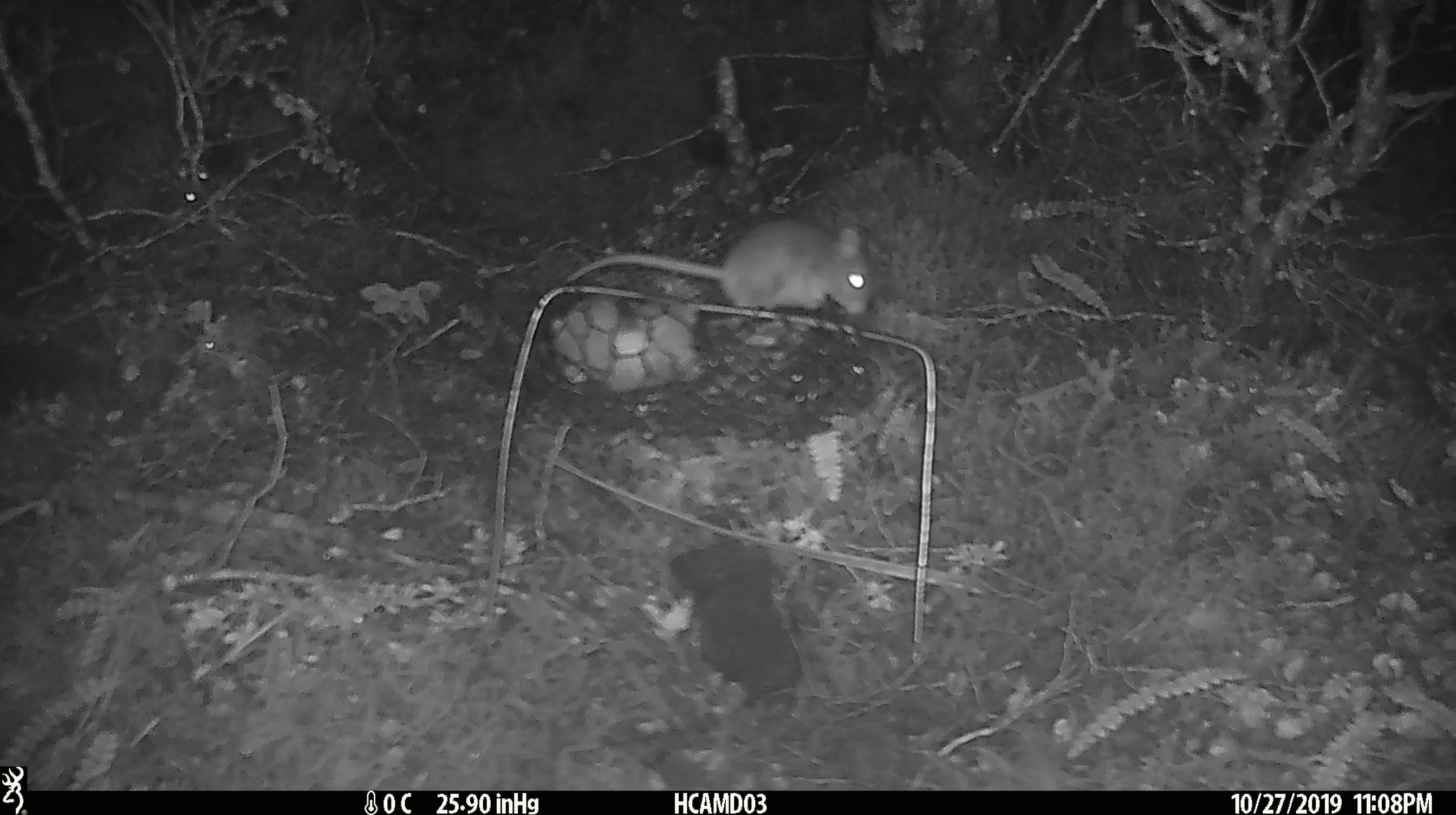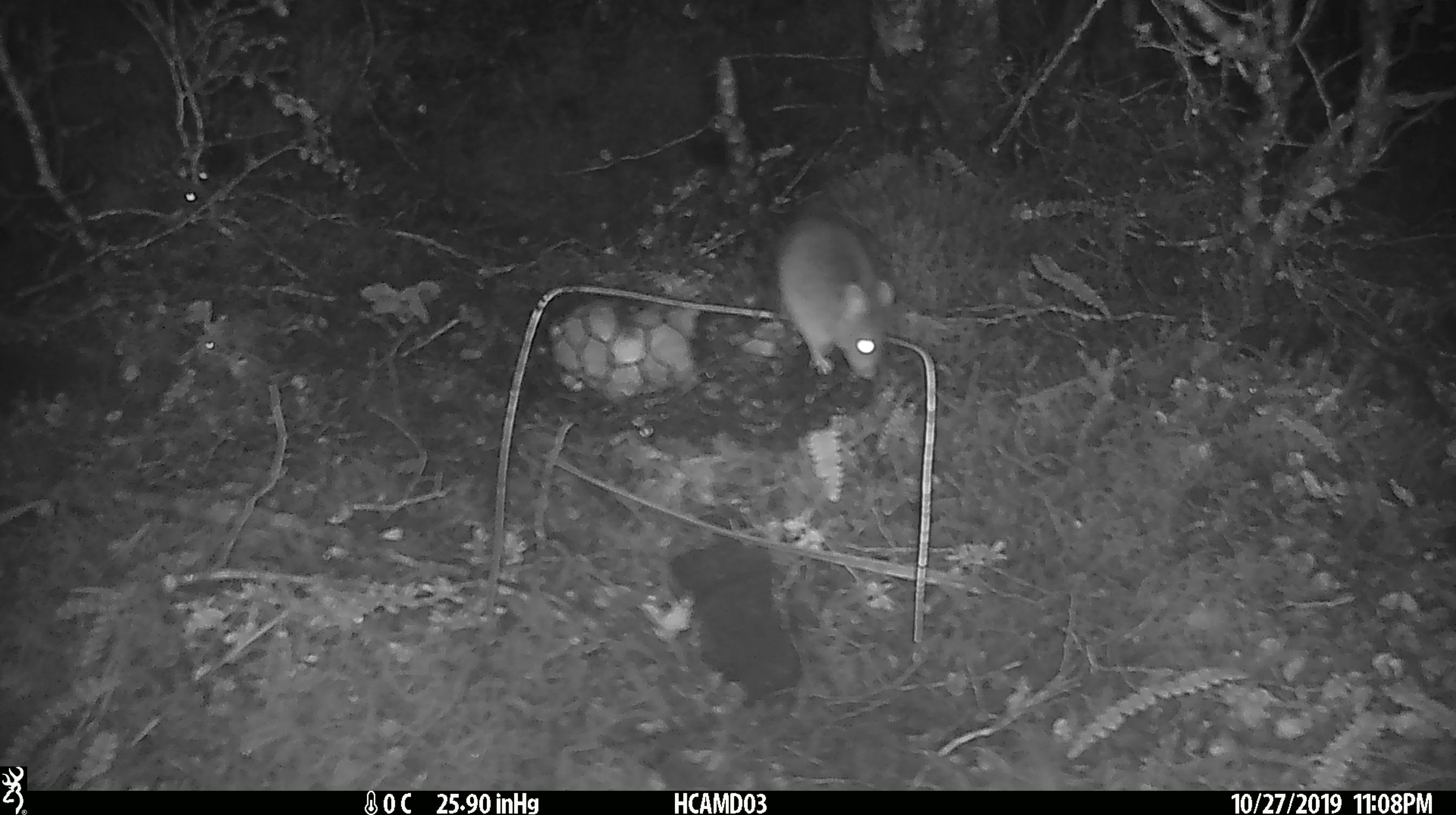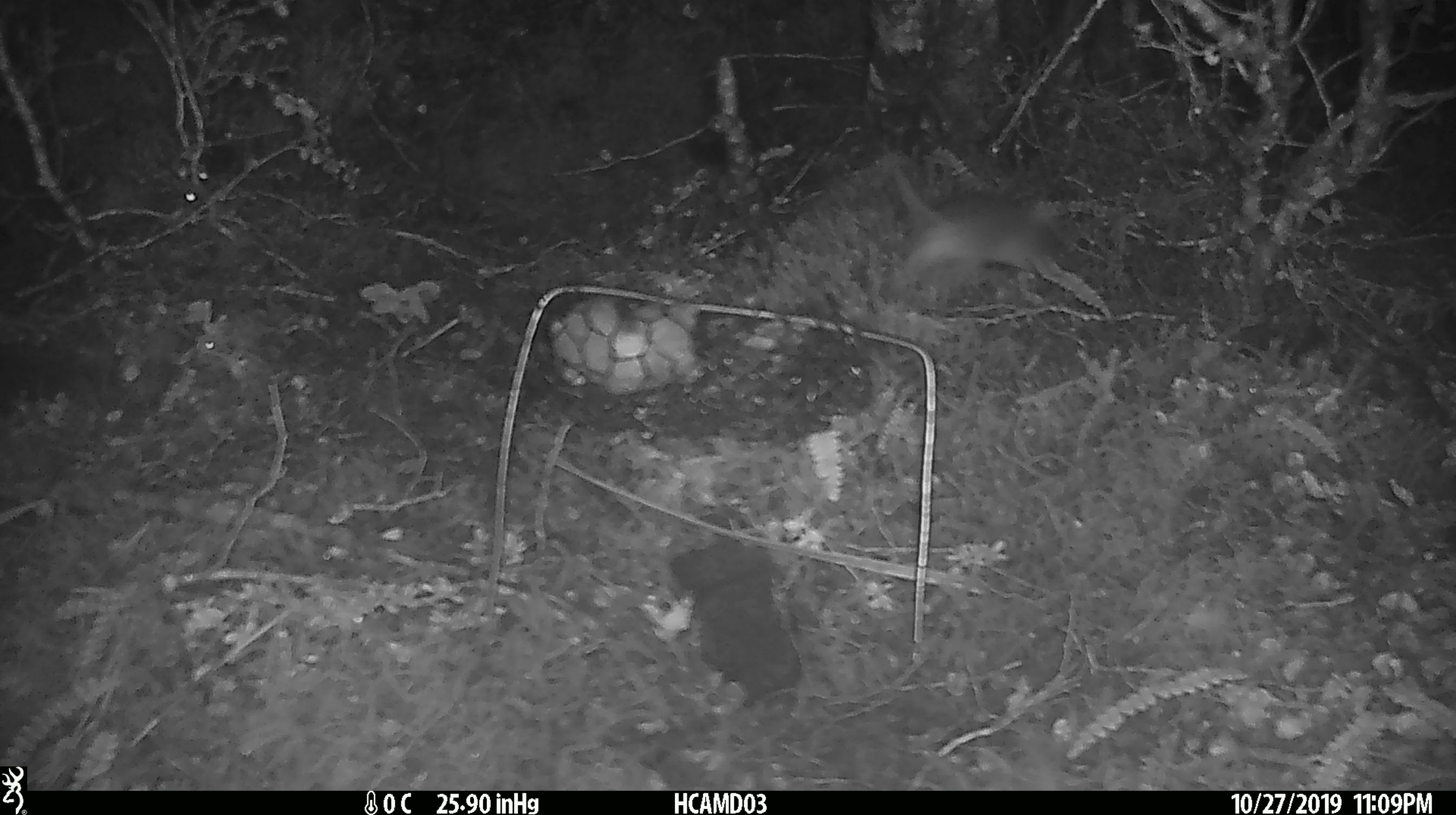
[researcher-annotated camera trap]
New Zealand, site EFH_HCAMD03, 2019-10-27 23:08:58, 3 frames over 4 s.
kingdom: Animalia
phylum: Chordata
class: Mammalia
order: Rodentia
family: Muridae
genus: Mus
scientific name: Mus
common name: mouse